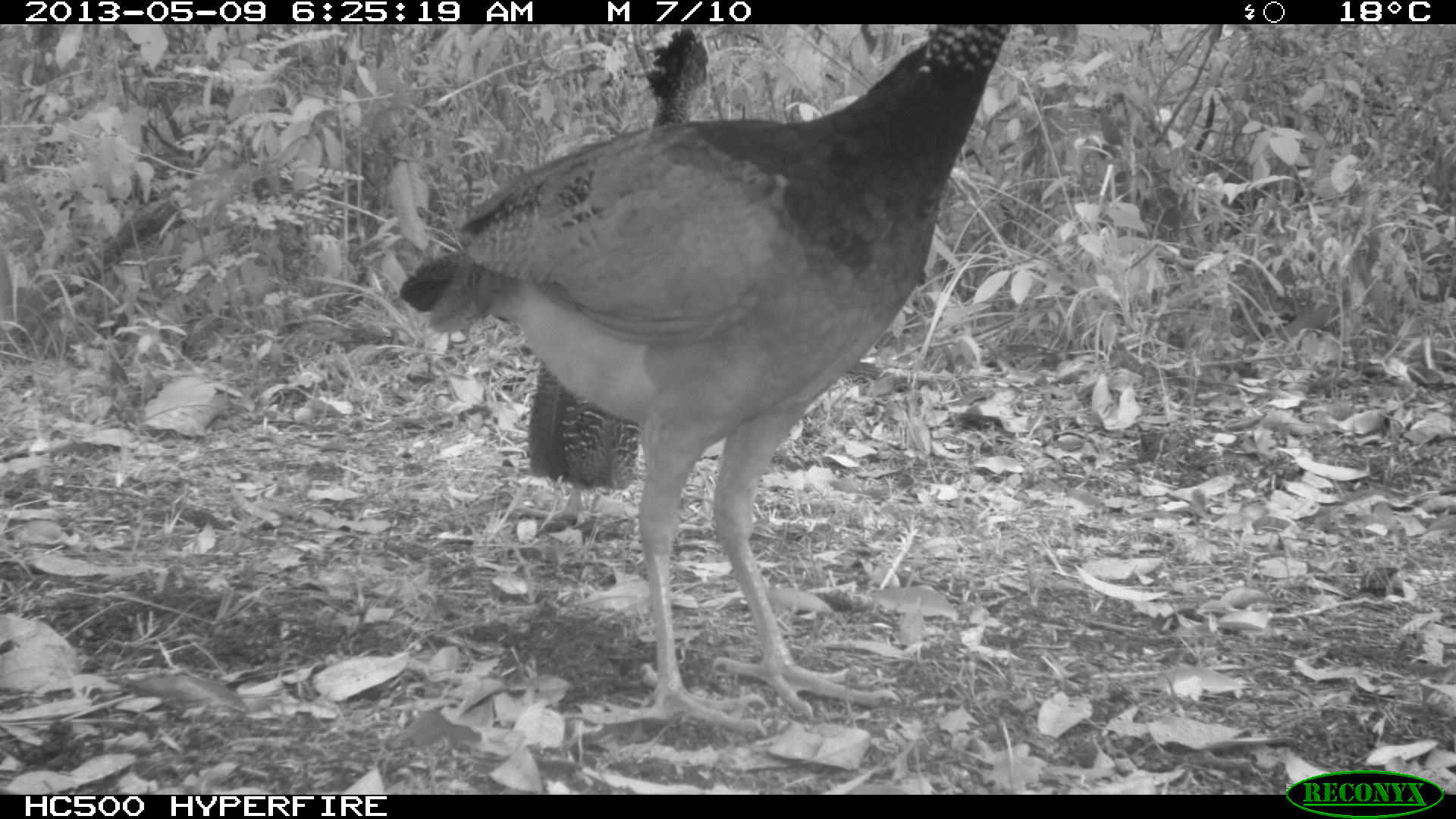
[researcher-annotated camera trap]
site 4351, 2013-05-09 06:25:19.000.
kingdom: Animalia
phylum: Chordata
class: Aves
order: Galliformes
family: Cracidae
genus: Crax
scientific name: Crax rubra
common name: great curassow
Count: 2.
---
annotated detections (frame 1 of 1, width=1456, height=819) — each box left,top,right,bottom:
crax rubra: 394,23,1009,733; 512,26,746,548